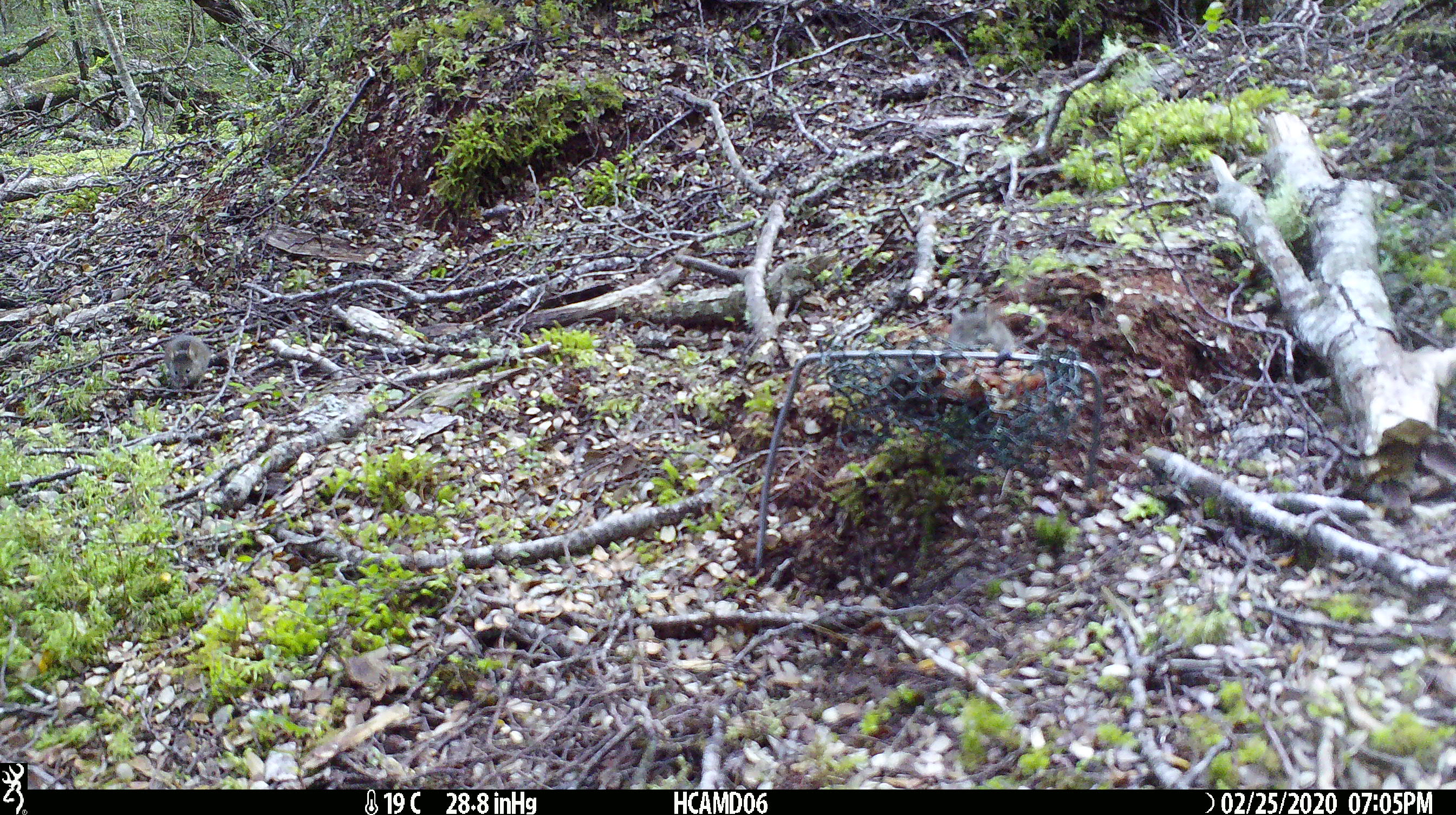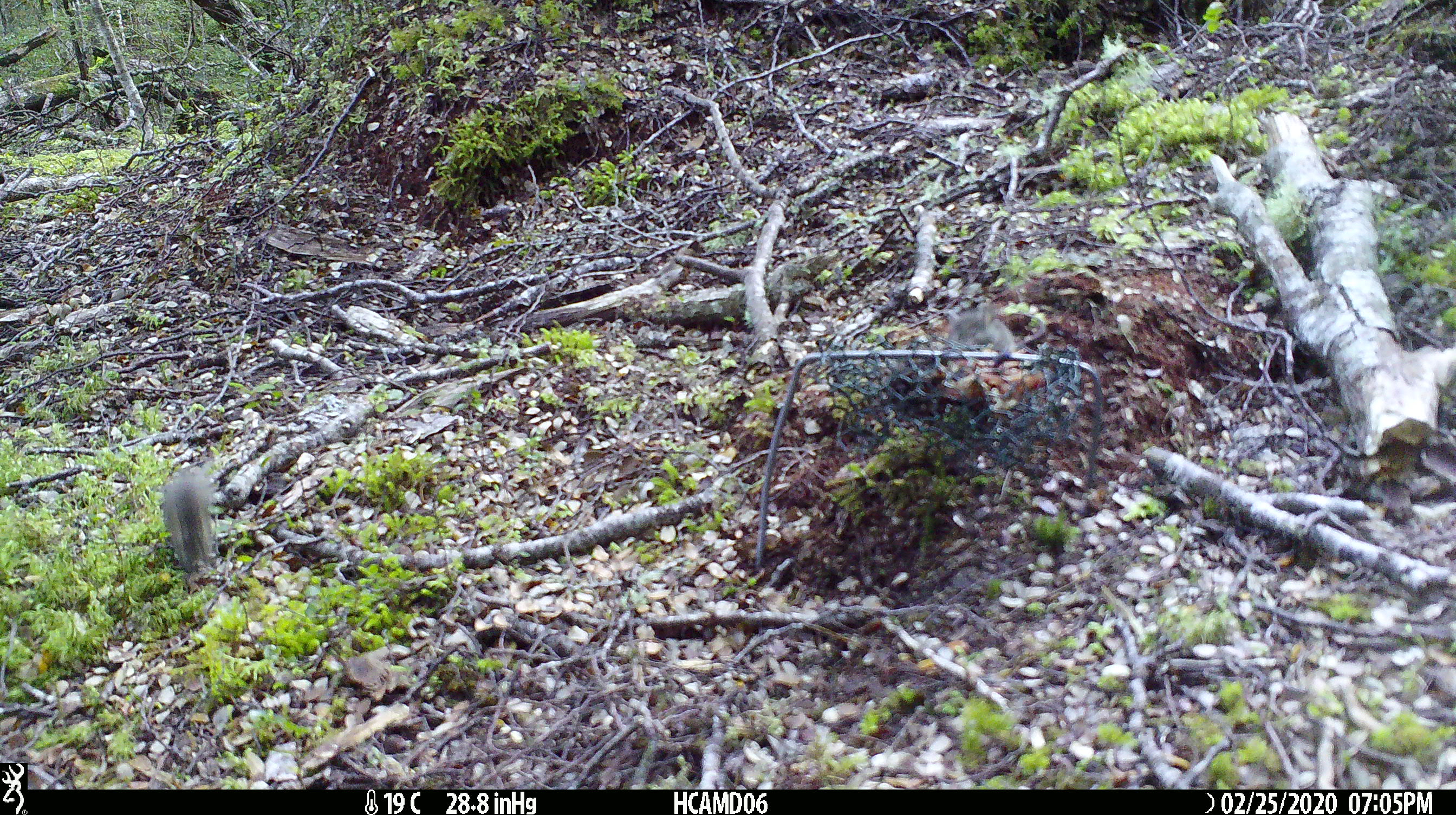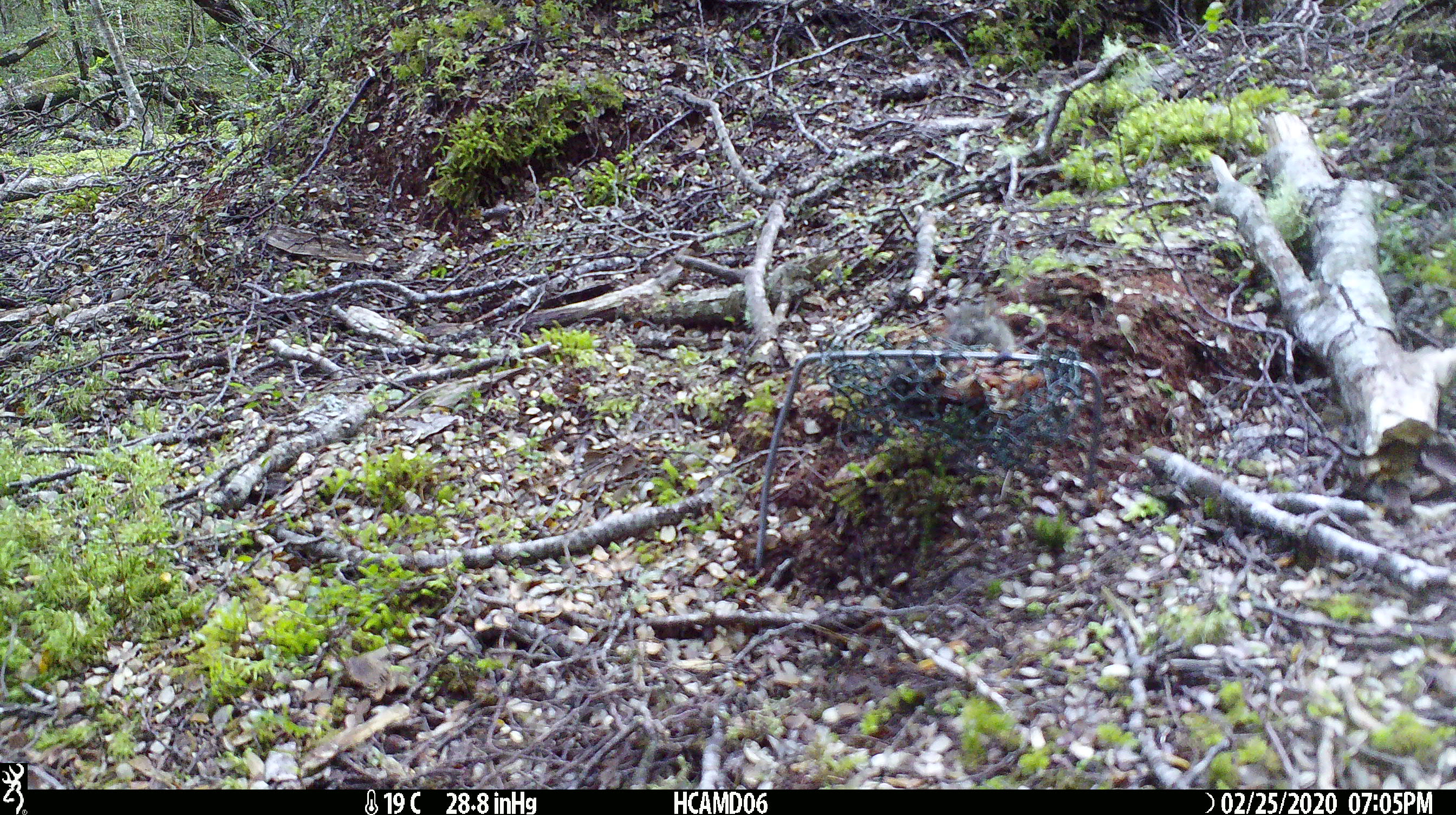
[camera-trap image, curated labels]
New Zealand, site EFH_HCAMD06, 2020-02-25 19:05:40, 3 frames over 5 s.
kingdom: Animalia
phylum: Chordata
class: Mammalia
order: Rodentia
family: Muridae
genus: Mus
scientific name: Mus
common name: mouse